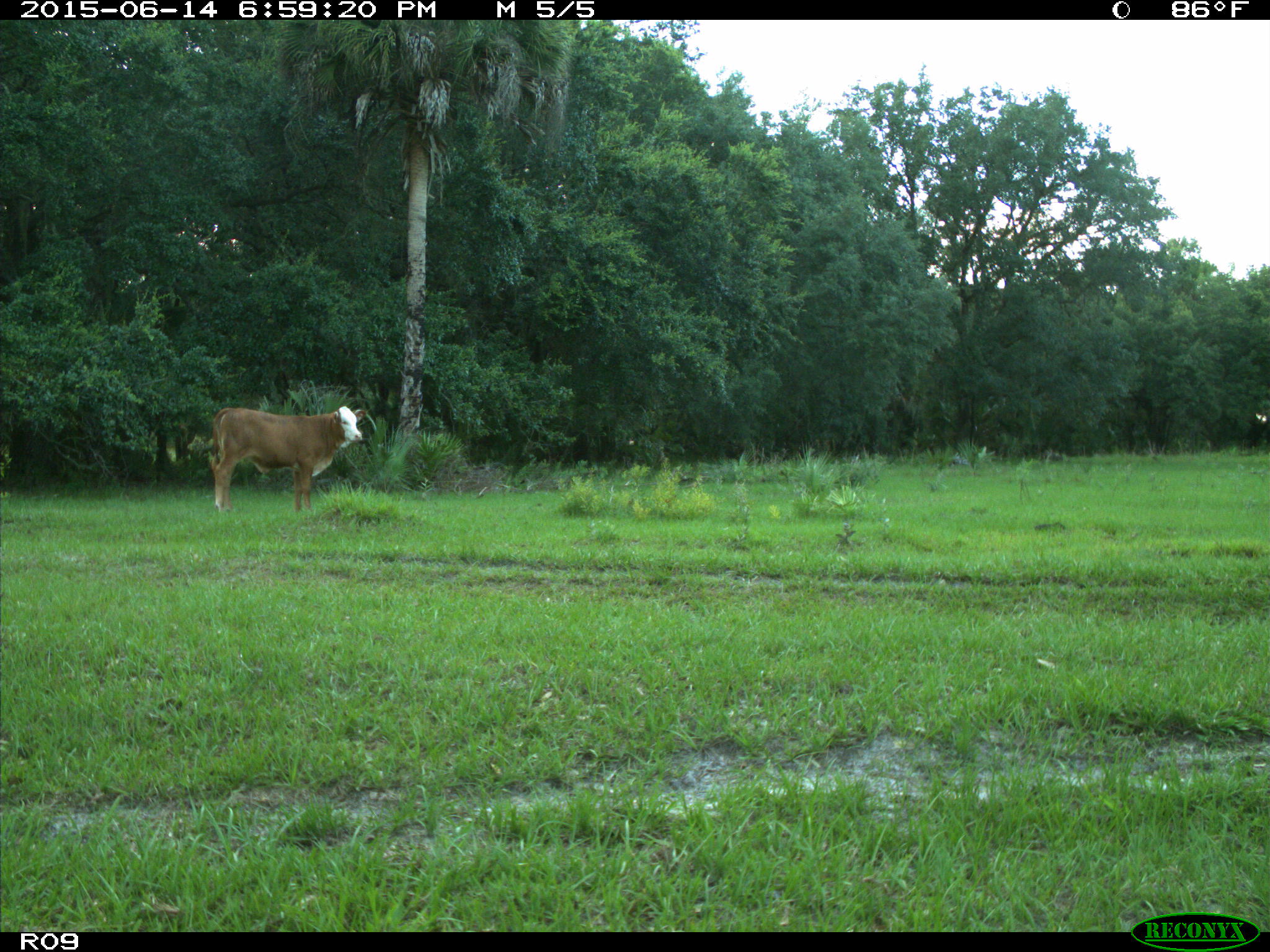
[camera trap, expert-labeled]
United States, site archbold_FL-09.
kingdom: Animalia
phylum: Chordata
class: Mammalia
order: Artiodactyla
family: Bovidae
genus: Bos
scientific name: Bos taurus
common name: domestic cow